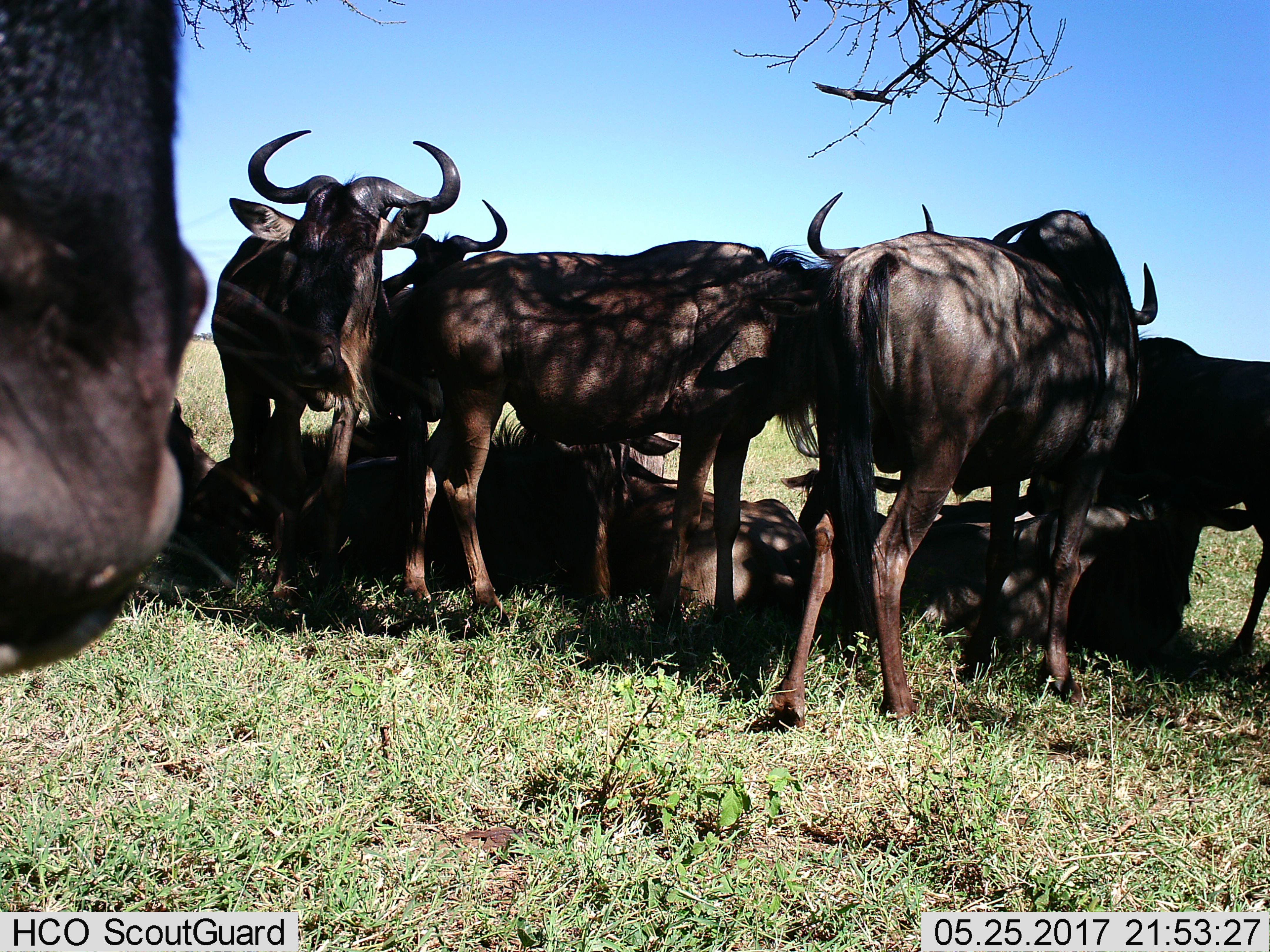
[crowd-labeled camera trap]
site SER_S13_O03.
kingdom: Animalia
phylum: Chordata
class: Mammalia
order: Artiodactyla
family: Bovidae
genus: Connochaetes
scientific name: Connochaetes taurinus taurinus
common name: blue wildebeest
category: wildebeestblue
Wildebeestblue (blue wildebeest) (Connochaetes taurinus taurinus), count 10. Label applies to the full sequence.